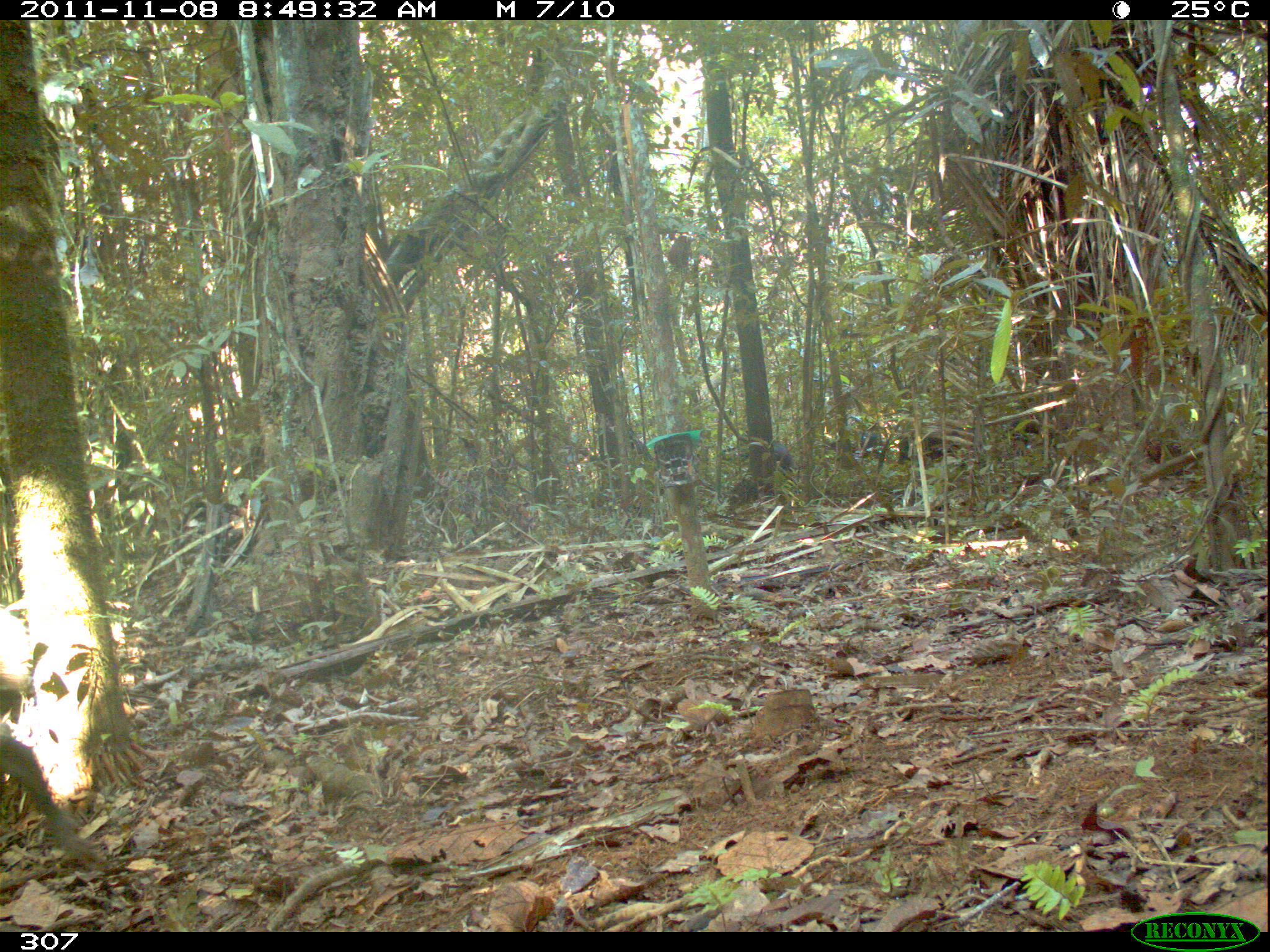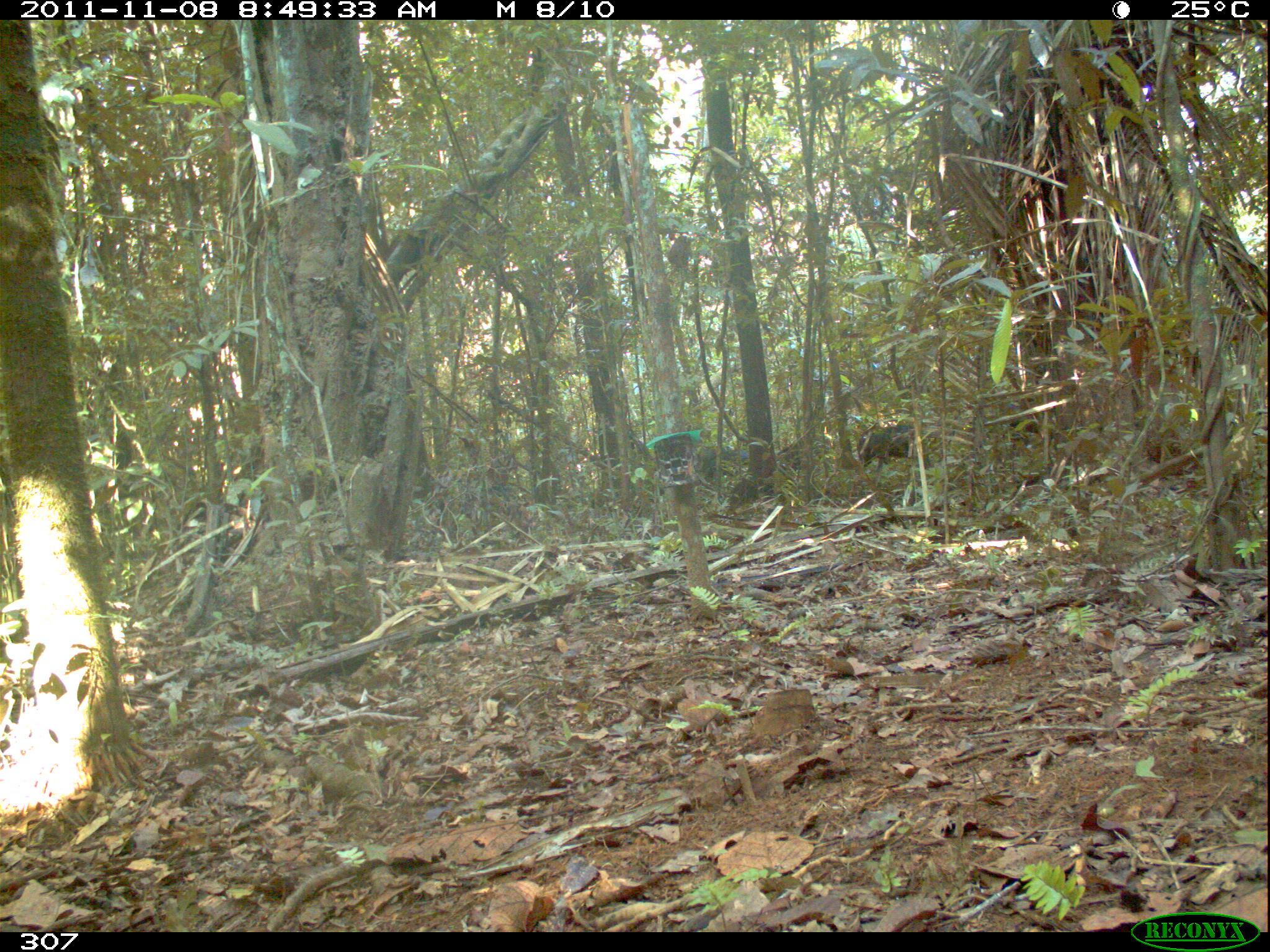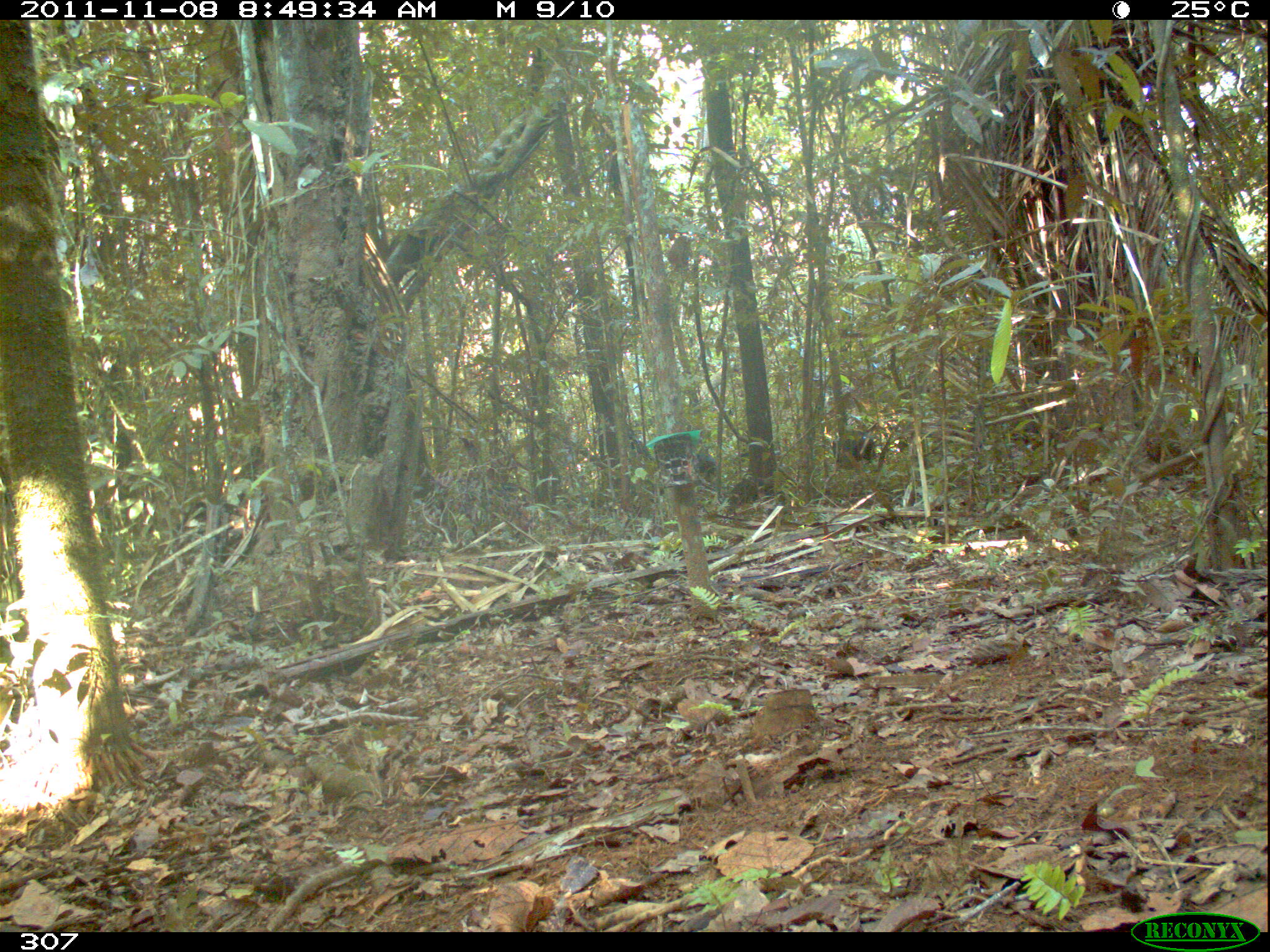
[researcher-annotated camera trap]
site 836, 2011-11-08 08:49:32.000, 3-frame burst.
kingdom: Animalia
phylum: Chordata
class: Mammalia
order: Artiodactyla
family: Tayassuidae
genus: Tayassu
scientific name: Tayassu pecari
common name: white-lipped peccary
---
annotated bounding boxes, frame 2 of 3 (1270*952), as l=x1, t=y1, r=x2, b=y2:
tayassu pecari: l=857, t=425, r=927, b=469; l=692, t=442, r=751, b=483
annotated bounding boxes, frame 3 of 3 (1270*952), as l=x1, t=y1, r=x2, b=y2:
tayassu pecari: l=824, t=429, r=879, b=472; l=690, t=448, r=722, b=487